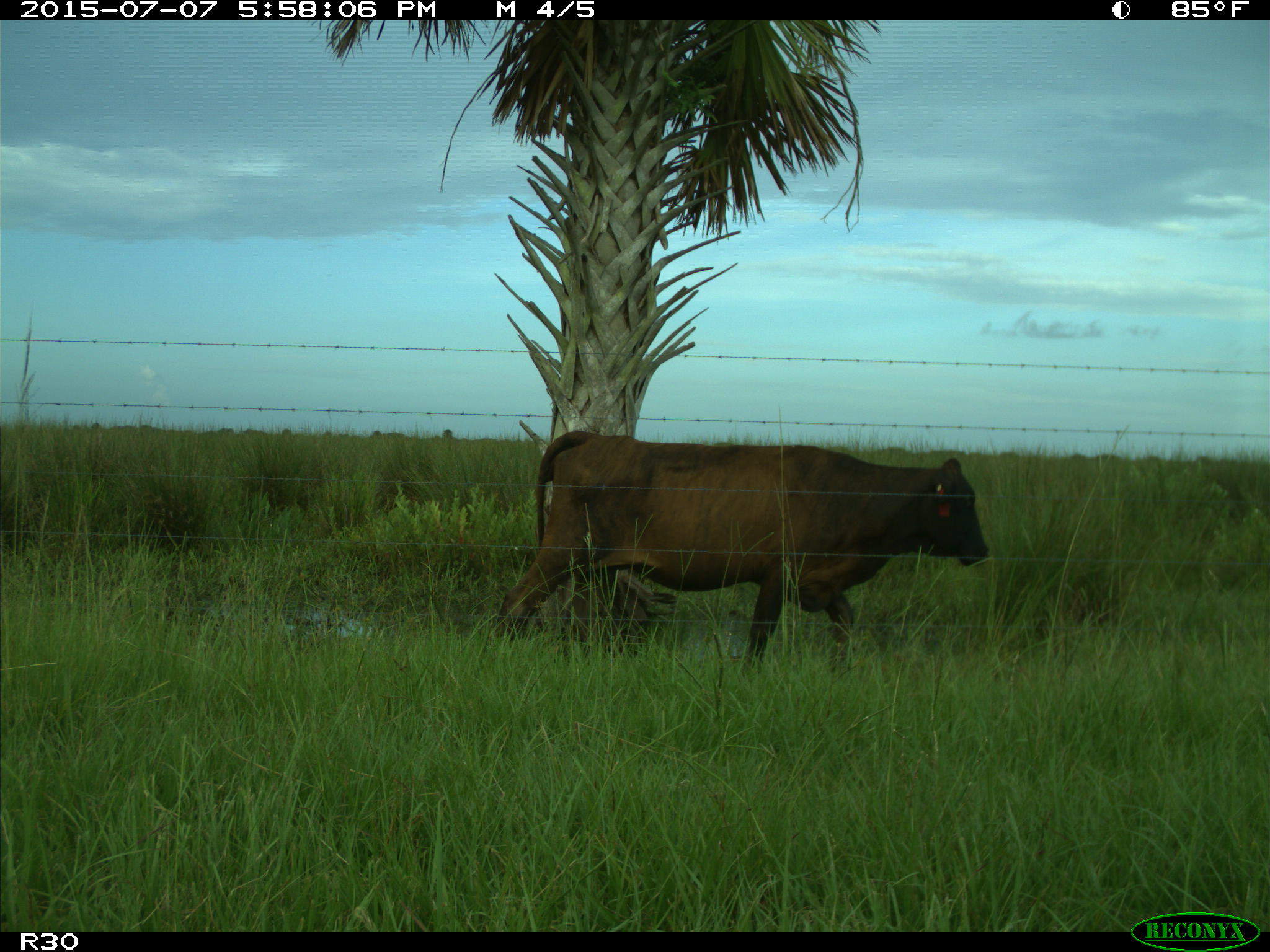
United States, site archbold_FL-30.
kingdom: Animalia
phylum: Chordata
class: Mammalia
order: Artiodactyla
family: Bovidae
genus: Bos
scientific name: Bos taurus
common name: domestic cow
Bos taurus (domestic cow).